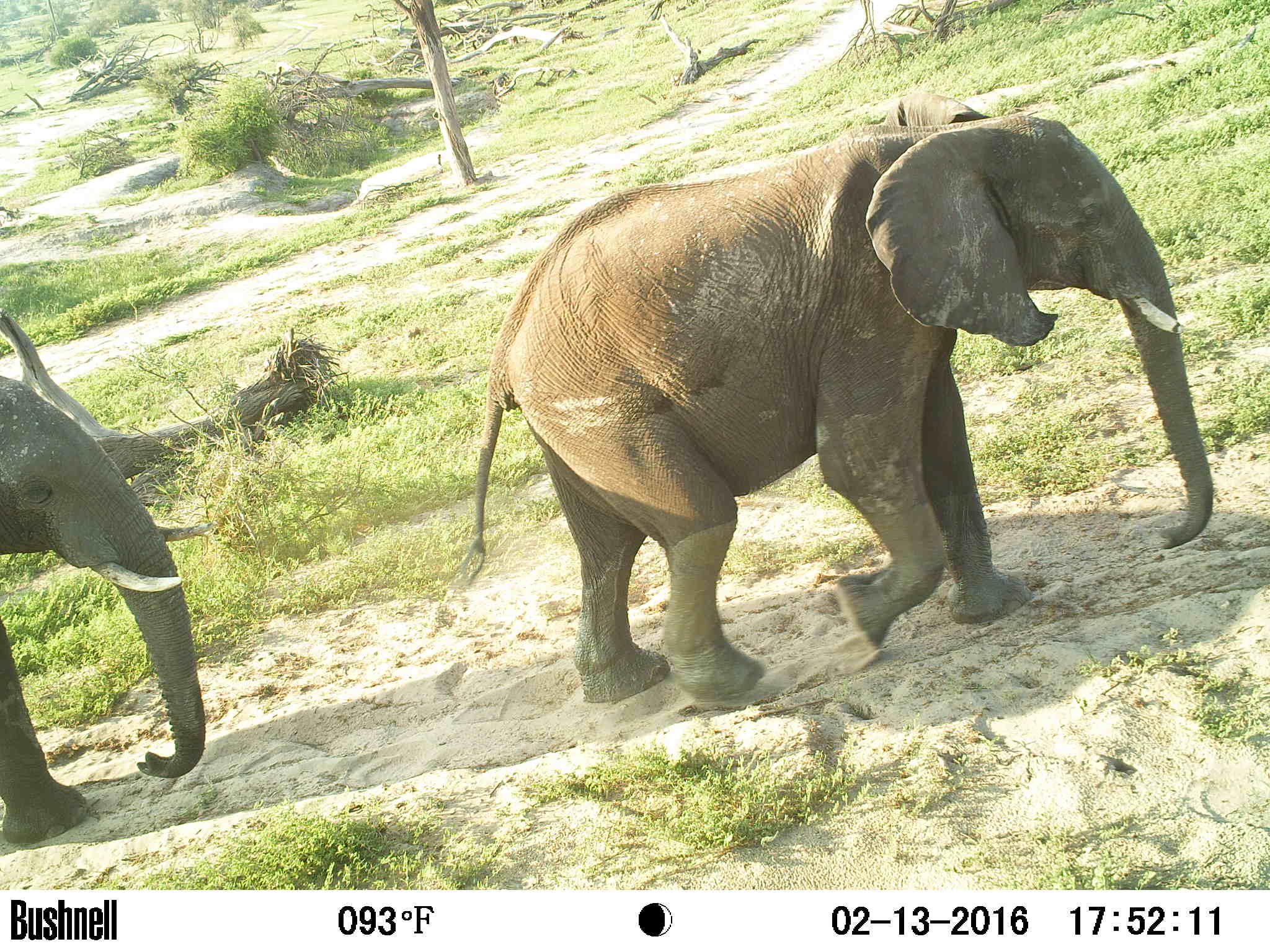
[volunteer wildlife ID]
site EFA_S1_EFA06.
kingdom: Animalia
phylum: Chordata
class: Mammalia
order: Proboscidea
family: Elephantidae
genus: Loxodonta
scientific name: Loxodonta africana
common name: african bush elephant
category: elephant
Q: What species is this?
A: Elephant (african bush elephant) (Loxodonta africana).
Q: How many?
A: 2.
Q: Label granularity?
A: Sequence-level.